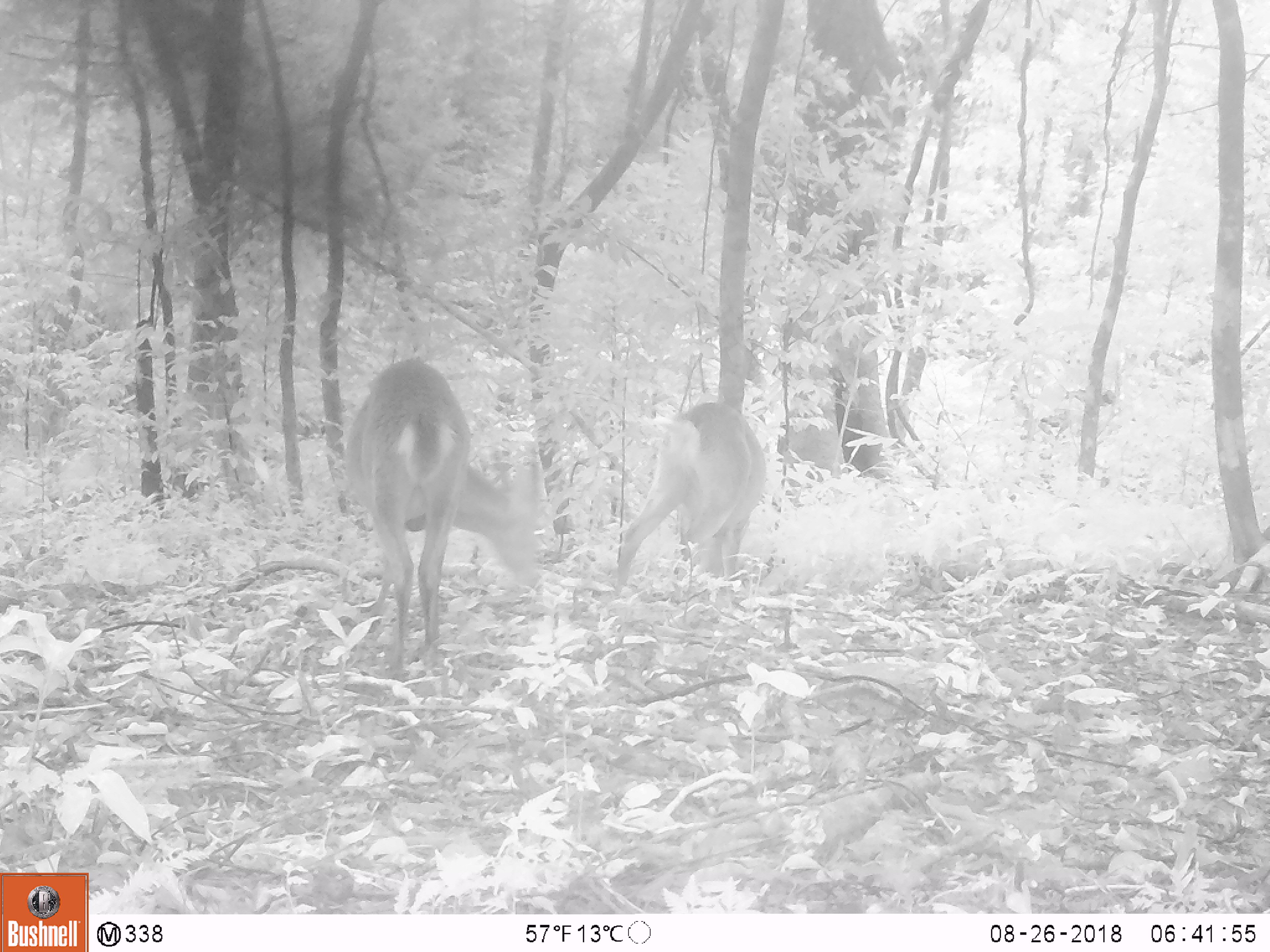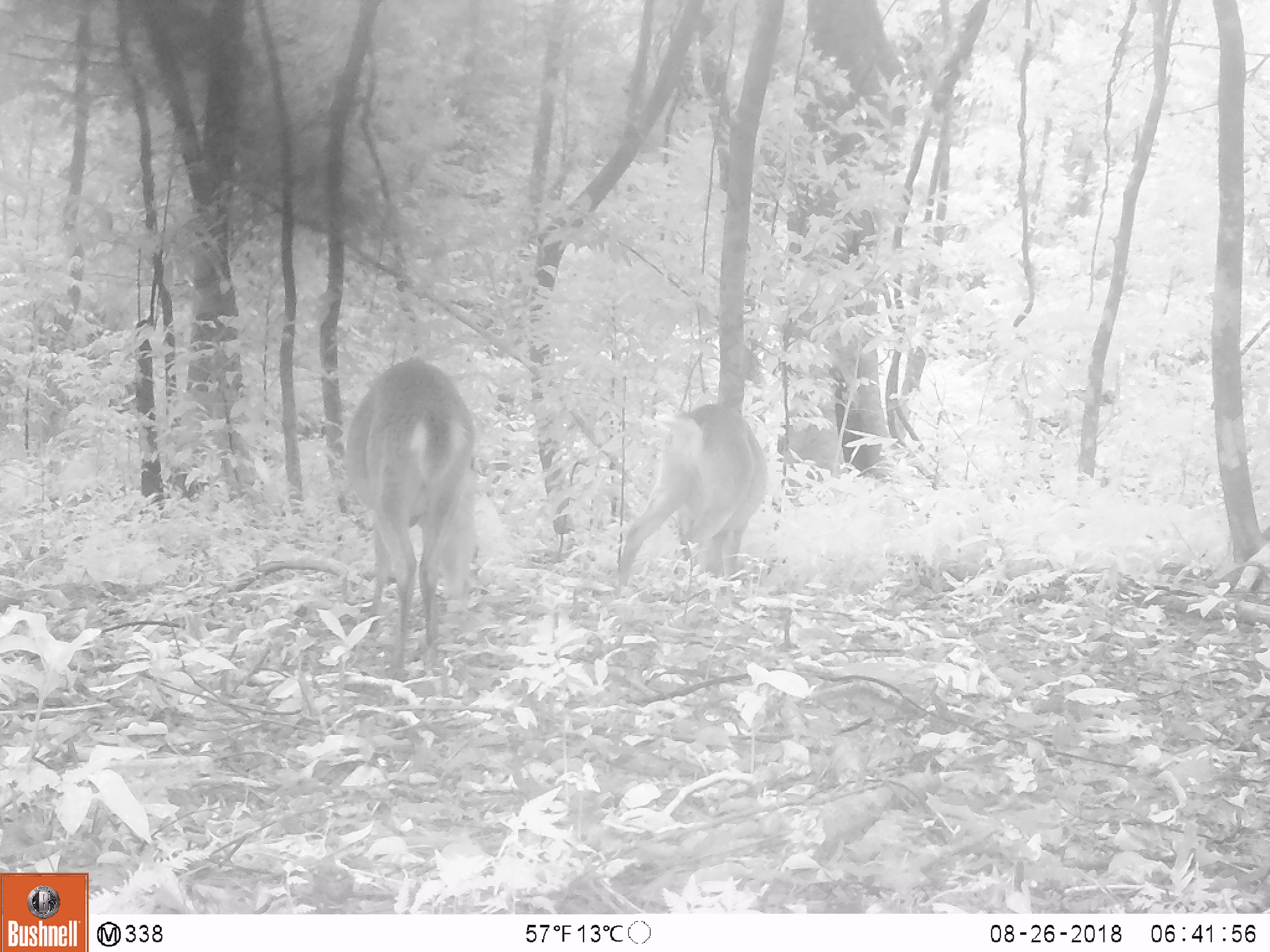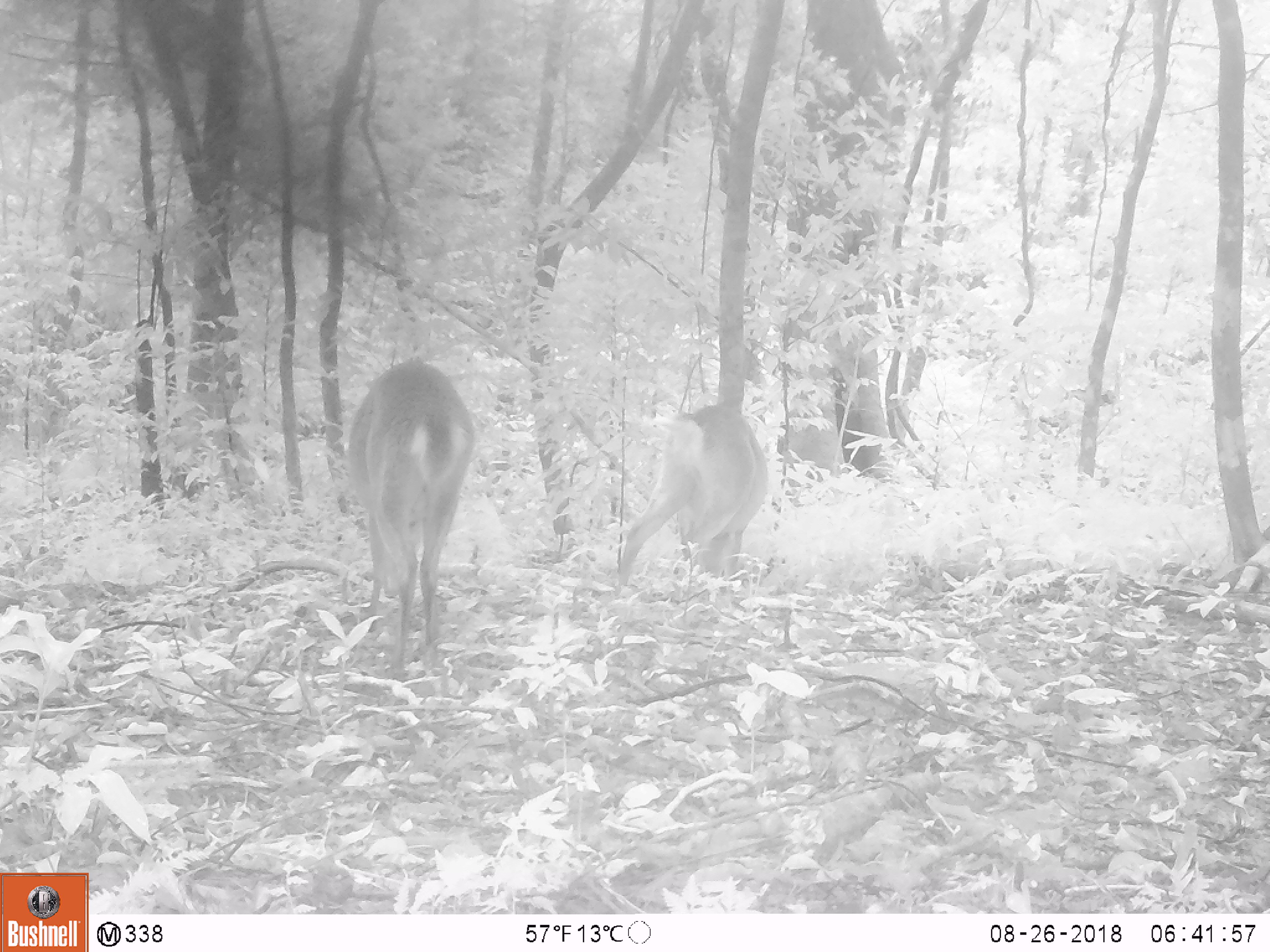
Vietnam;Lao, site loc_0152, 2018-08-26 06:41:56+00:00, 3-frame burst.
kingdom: Animalia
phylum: Chordata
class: Mammalia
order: Artiodactyla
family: Cervidae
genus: Muntiacus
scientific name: Muntiacus vuquangensis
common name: large-antlered muntjac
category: large antlered muntjac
Large antlered muntjac (large-antlered muntjac) (Muntiacus vuquangensis). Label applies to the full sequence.